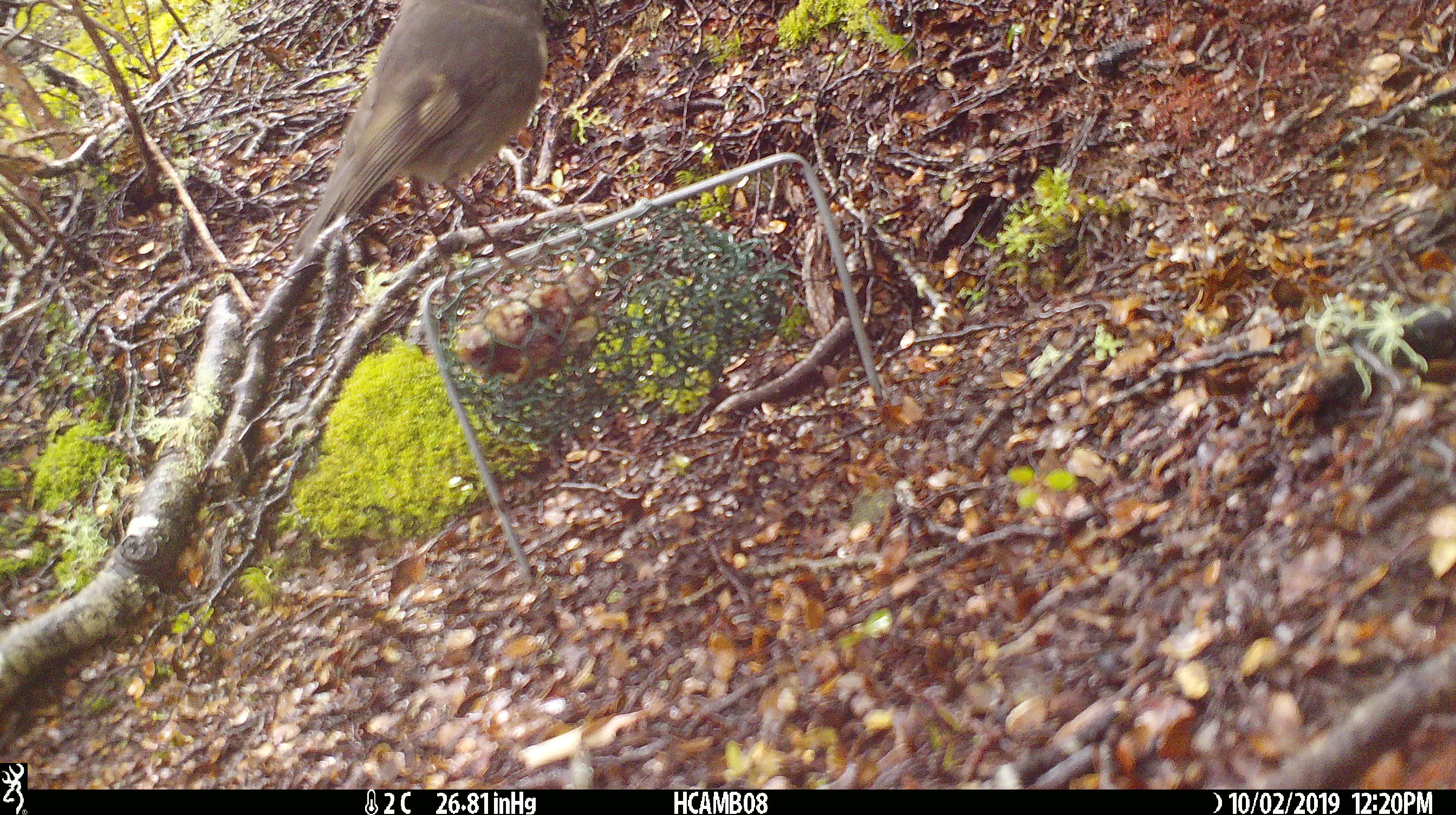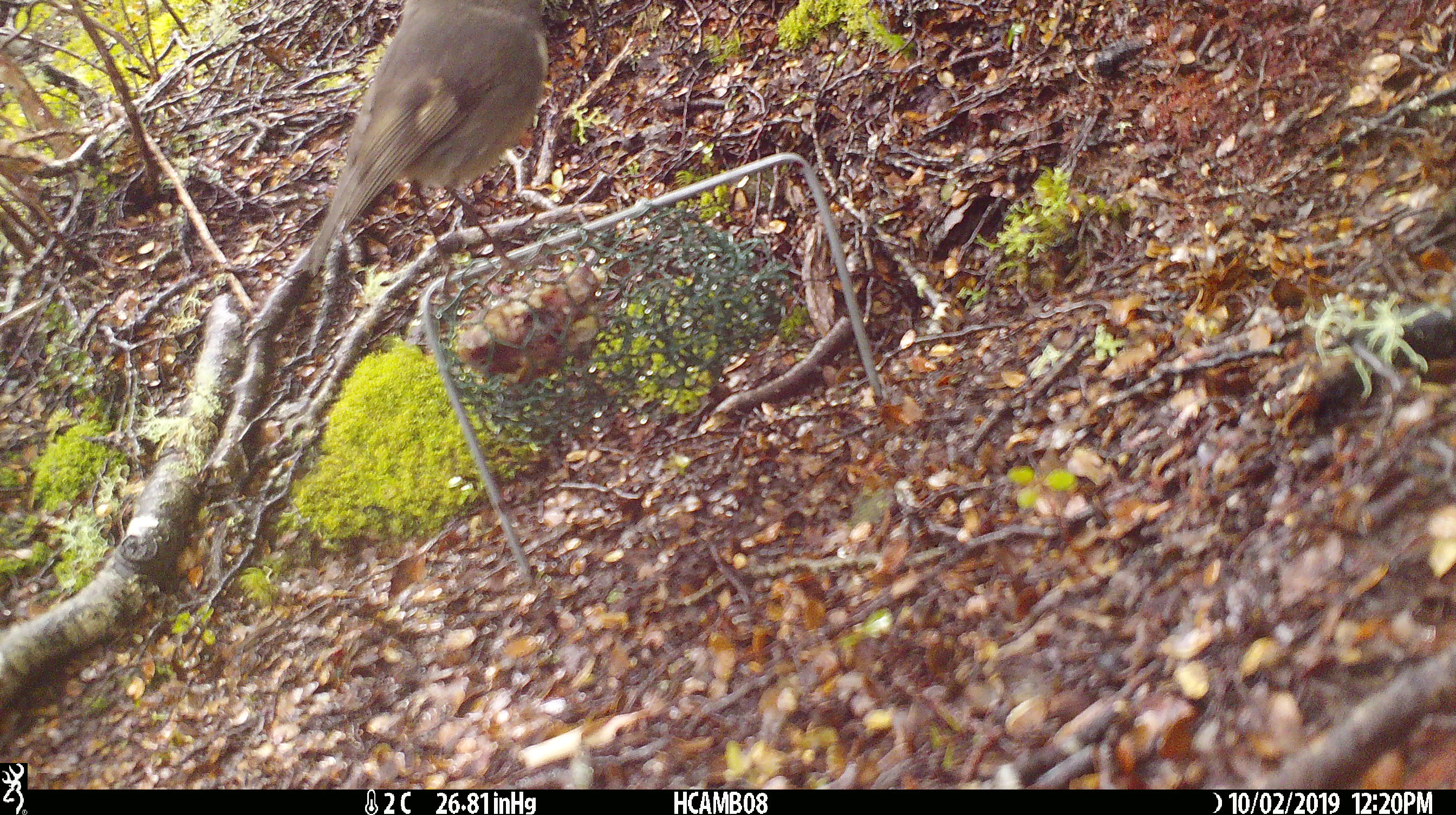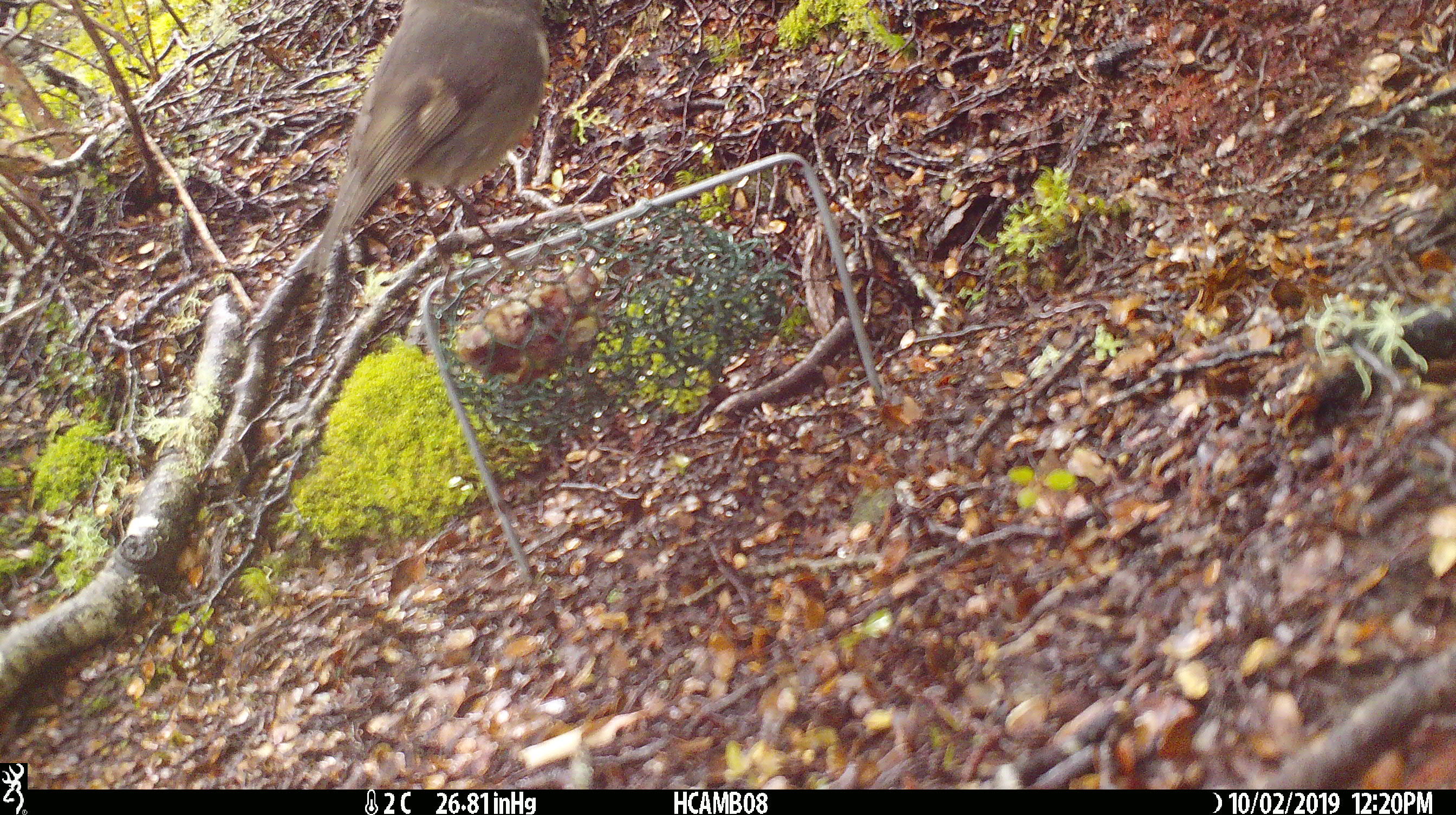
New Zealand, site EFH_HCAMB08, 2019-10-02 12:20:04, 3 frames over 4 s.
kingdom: Animalia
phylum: Chordata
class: Aves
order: Passeriformes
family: Petroicidae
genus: Petroica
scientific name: Petroica australis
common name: new zealand robin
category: robin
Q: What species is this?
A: Robin (new zealand robin) (Petroica australis).